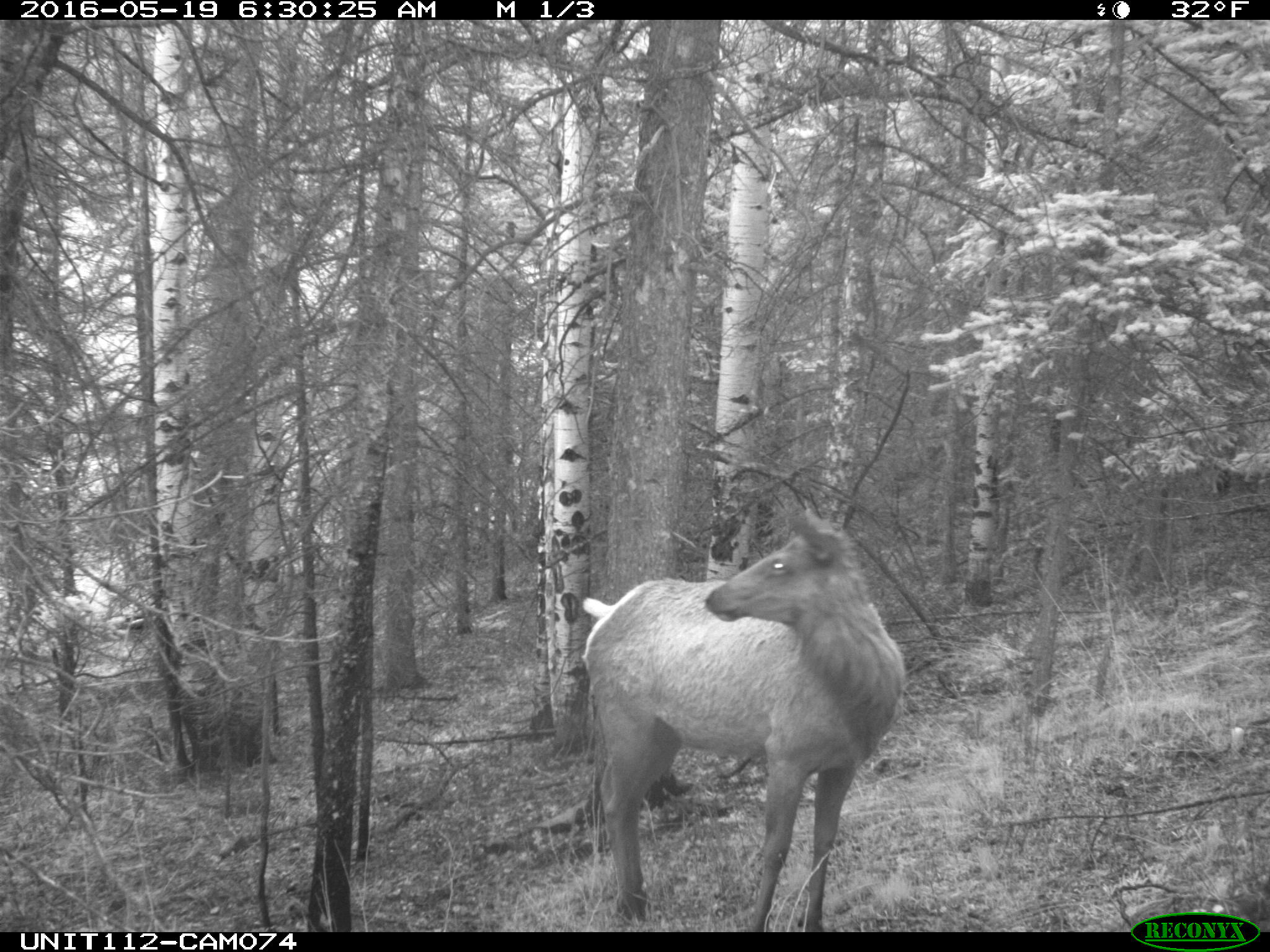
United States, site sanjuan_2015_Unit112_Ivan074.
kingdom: Animalia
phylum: Chordata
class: Mammalia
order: Artiodactyla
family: Cervidae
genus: Cervus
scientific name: Cervus elaphus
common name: red deer